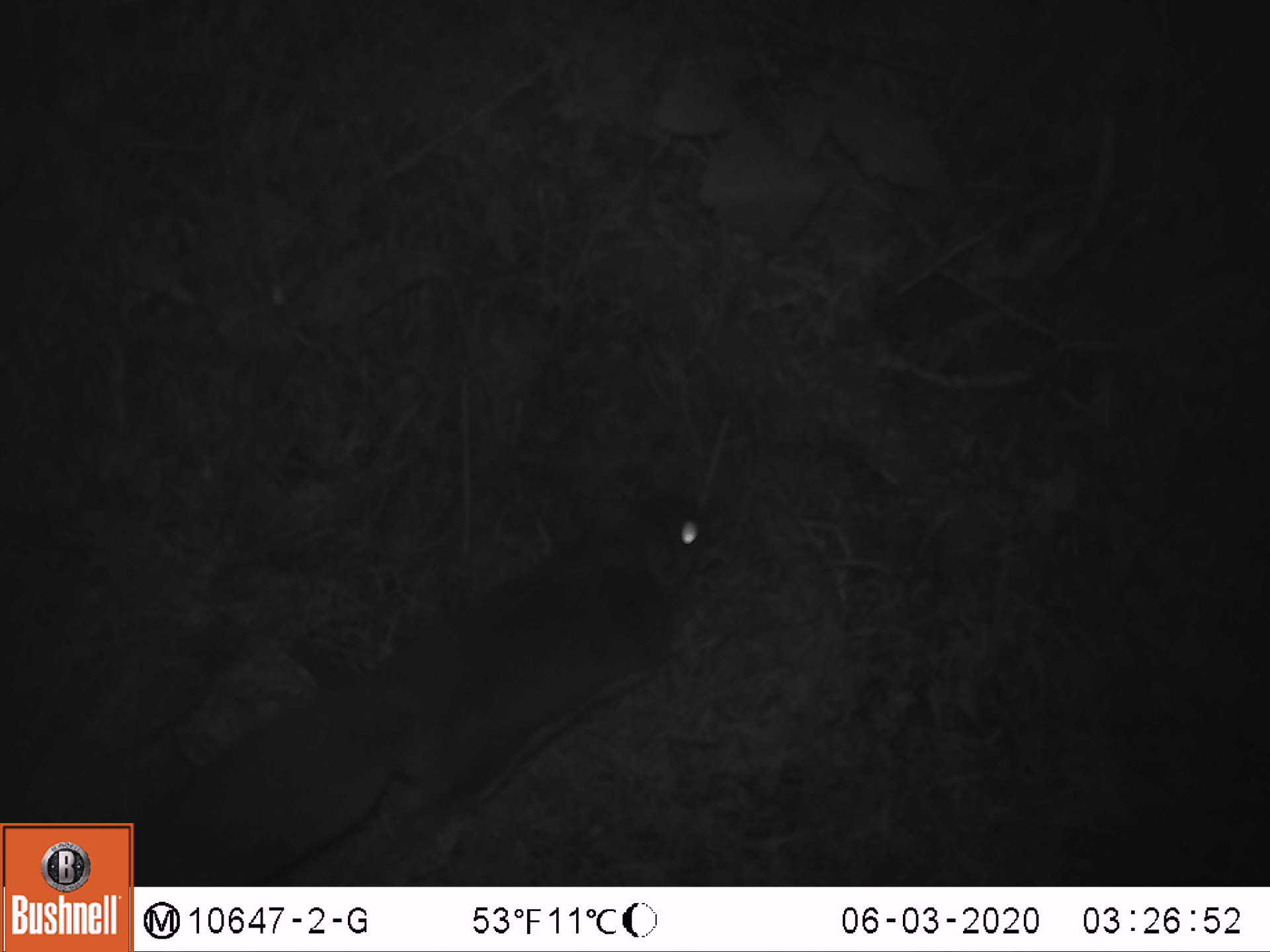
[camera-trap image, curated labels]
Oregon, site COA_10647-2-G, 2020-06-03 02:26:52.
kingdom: Animalia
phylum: Chordata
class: Mammalia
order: Rodentia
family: Sciuridae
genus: Glaucomys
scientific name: Glaucomys oregonensis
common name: humboldt's flying squirrel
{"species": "humboldt's flying squirrel (Glaucomys oregonensis)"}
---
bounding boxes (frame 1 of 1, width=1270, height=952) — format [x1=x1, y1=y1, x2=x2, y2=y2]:
humboldt's flying squirrel: [x1=140, y1=477, x2=722, y2=879]